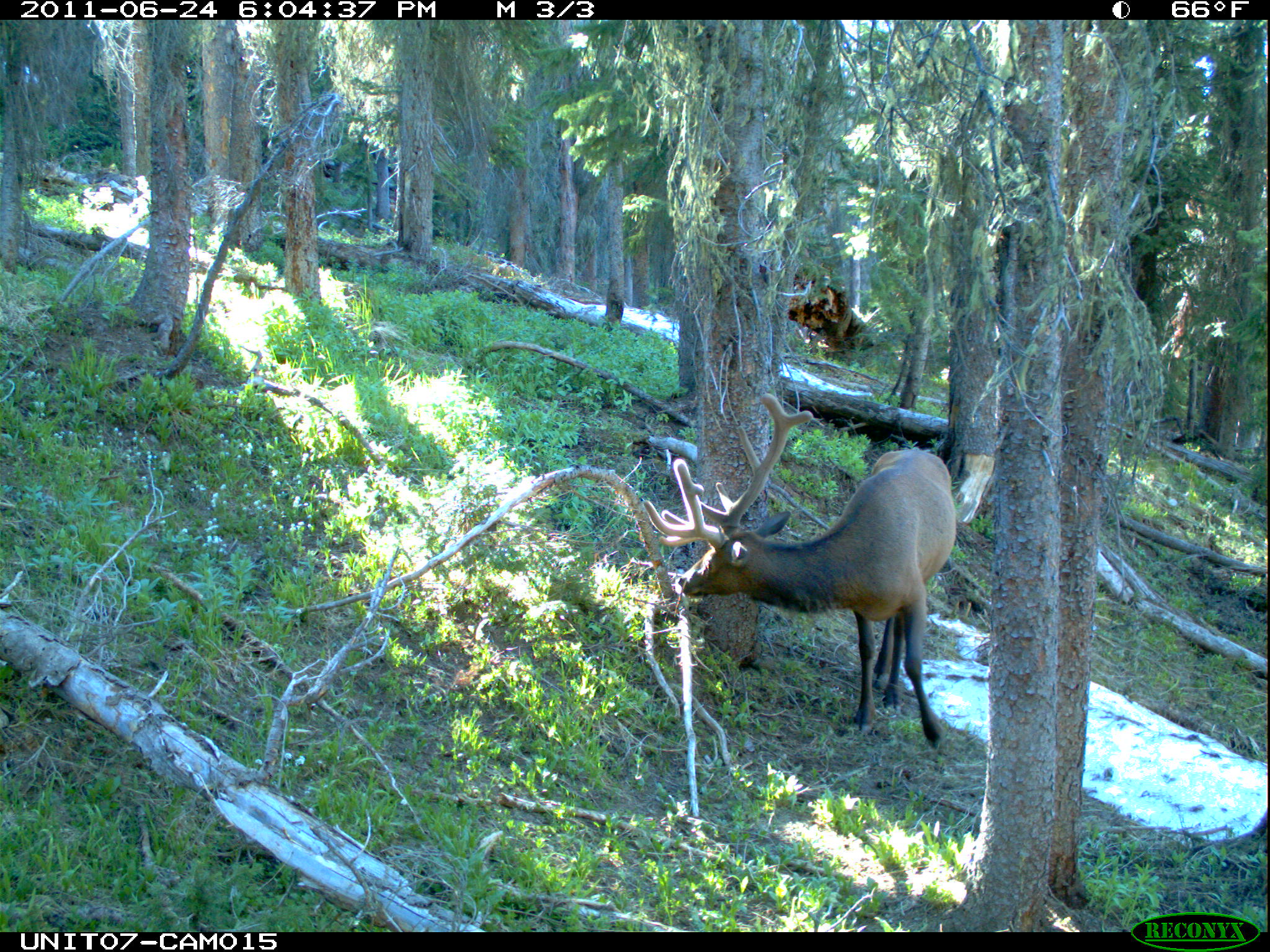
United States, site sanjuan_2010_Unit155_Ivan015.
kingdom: Animalia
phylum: Chordata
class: Mammalia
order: Artiodactyla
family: Cervidae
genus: Cervus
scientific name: Cervus elaphus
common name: red deer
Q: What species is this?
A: Cervus elaphus (red deer).